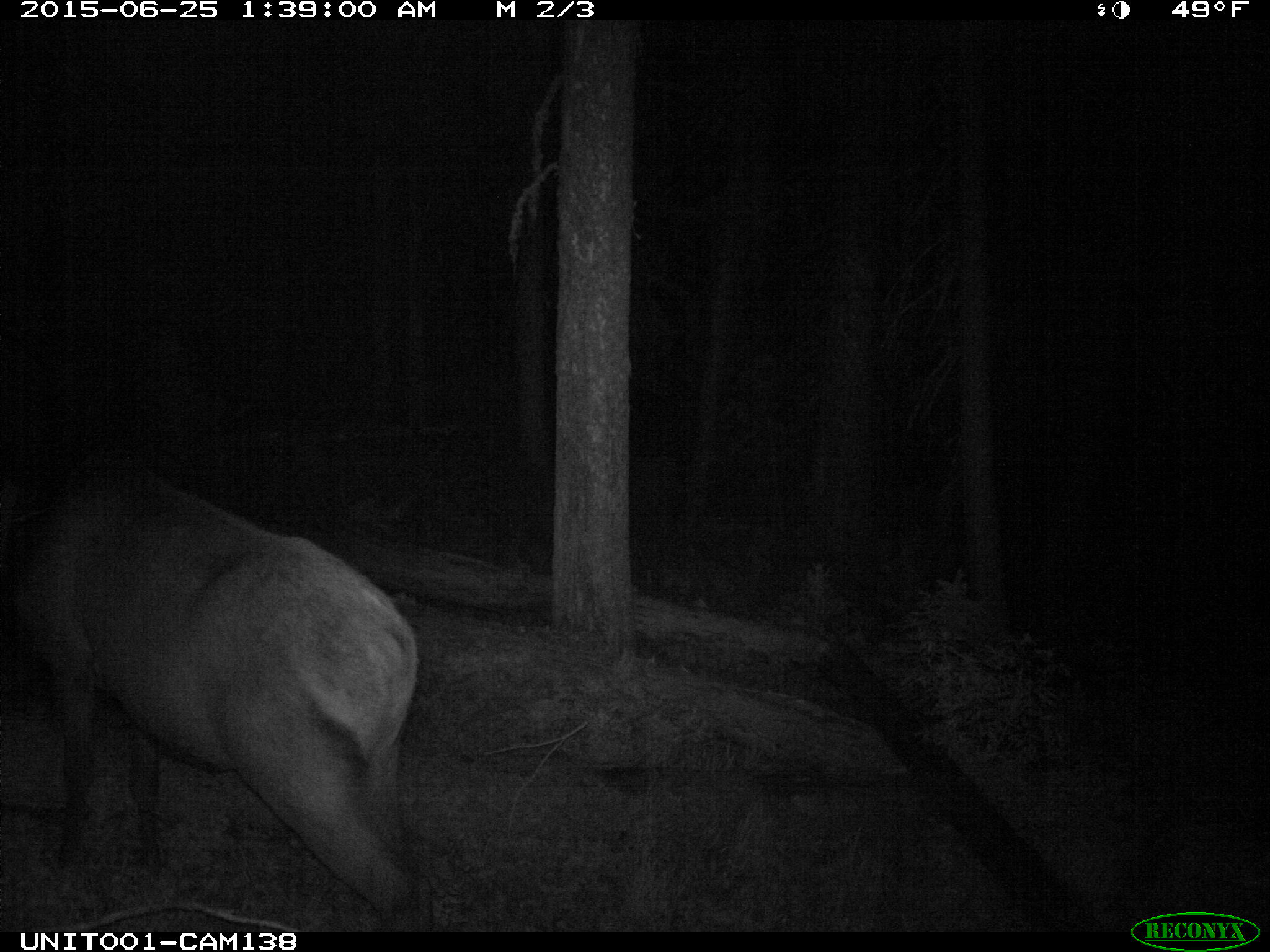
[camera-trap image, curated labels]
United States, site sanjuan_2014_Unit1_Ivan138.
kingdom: Animalia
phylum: Chordata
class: Mammalia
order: Artiodactyla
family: Cervidae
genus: Cervus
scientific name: Cervus elaphus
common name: red deer